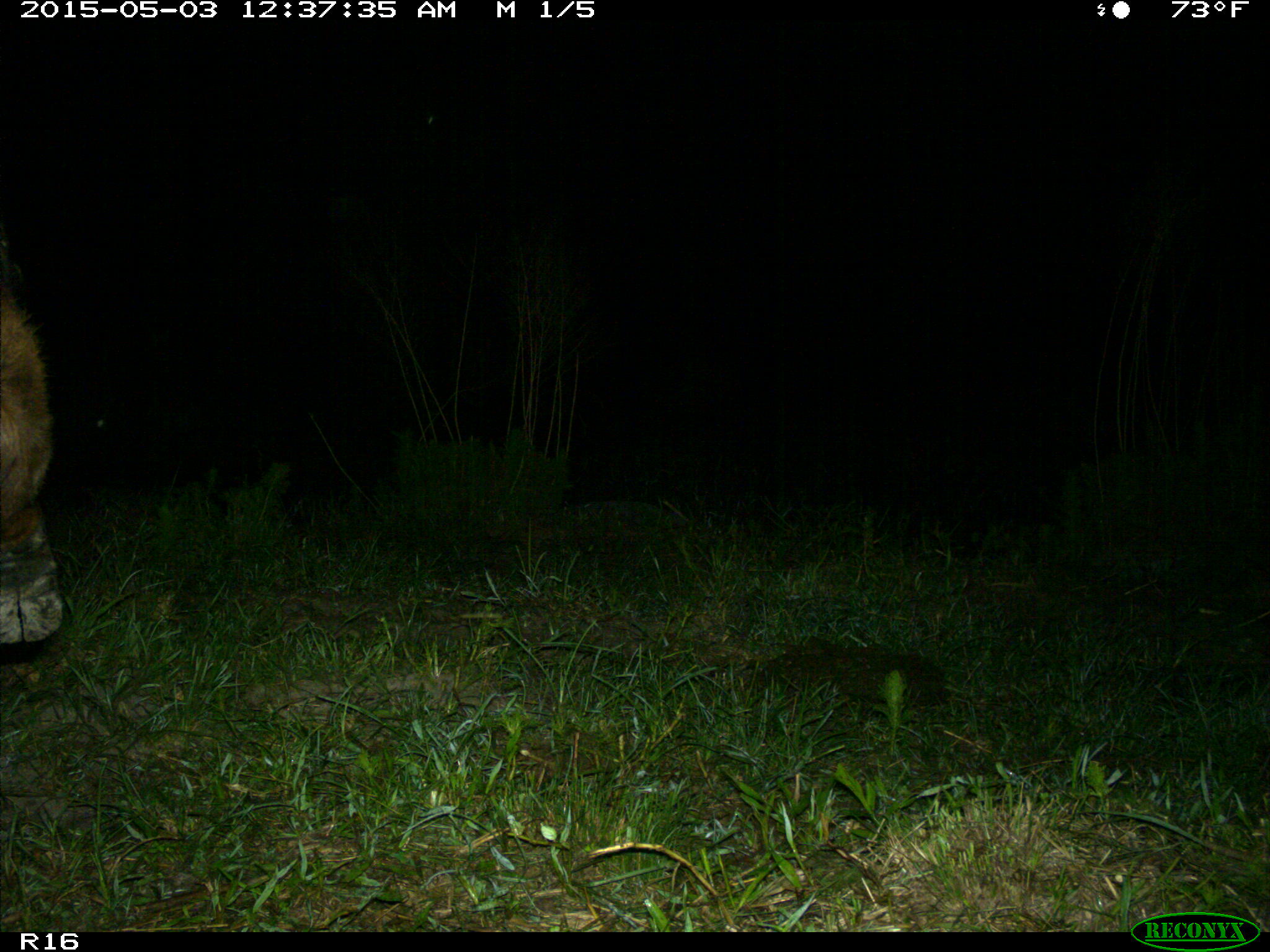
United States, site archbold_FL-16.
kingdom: Animalia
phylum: Chordata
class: Mammalia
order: Artiodactyla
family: Bovidae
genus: Bos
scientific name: Bos taurus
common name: domestic cow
Bos taurus (domestic cow).